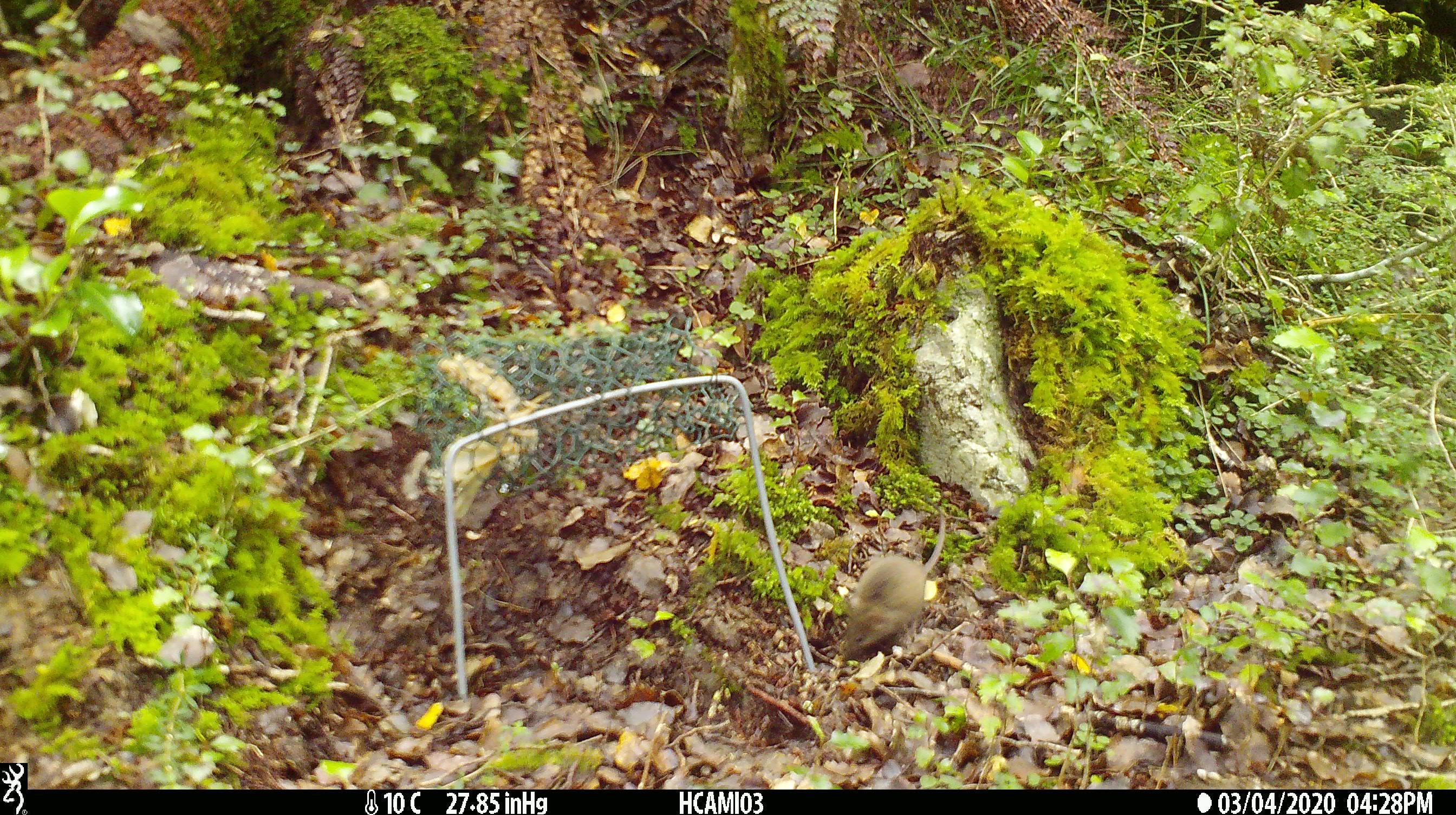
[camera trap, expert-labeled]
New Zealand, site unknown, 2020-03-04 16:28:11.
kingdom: Animalia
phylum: Chordata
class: Mammalia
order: Rodentia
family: Muridae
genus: Mus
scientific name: Mus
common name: mouse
Mouse (Mus).